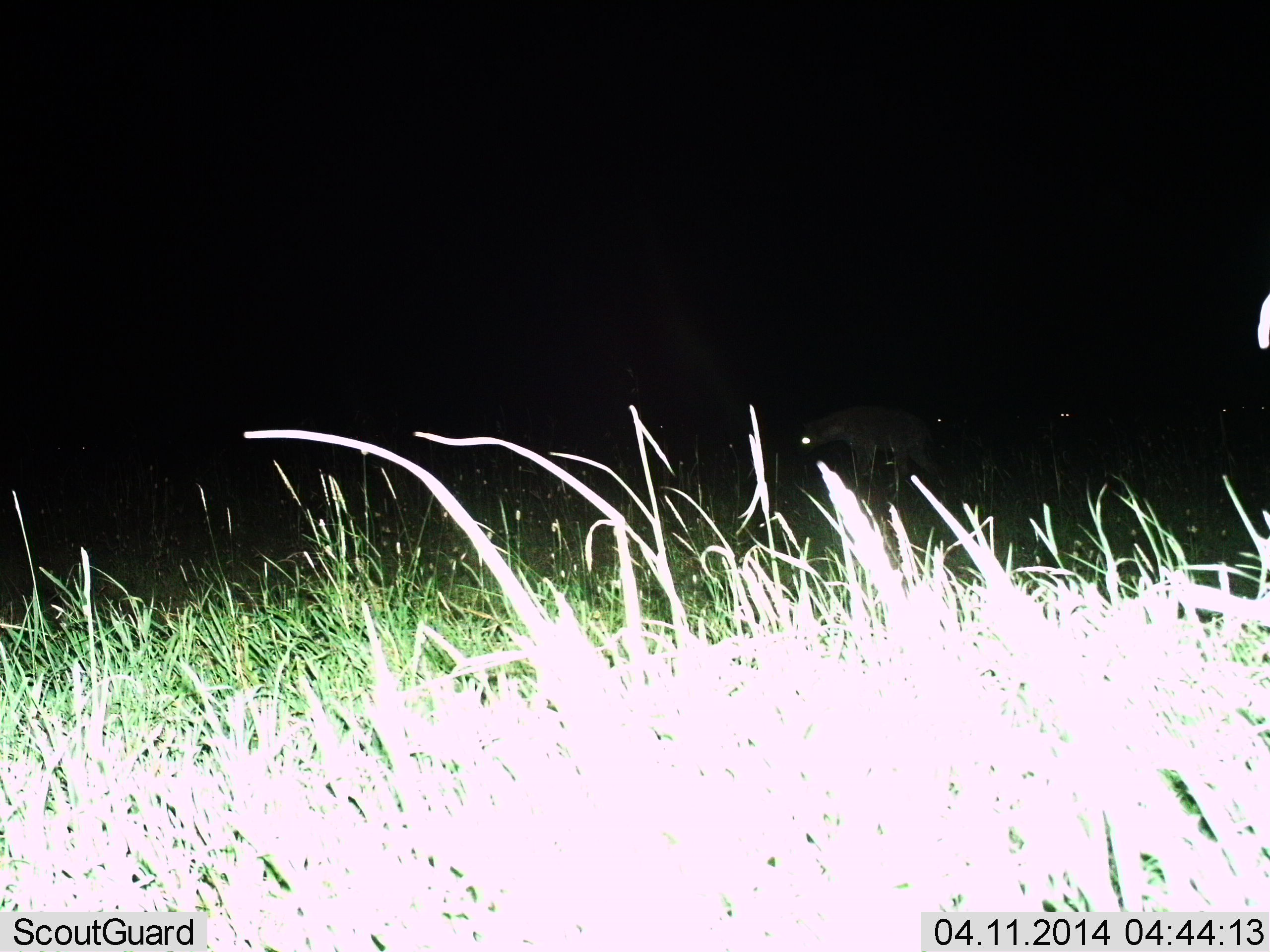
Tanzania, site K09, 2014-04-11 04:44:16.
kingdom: Animalia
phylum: Chordata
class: Mammalia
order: Carnivora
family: Hyaenidae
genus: Crocuta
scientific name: Crocuta crocuta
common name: spotted hyena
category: hyenaspotted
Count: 1.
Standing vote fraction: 50%.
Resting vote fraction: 0%.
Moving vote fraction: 50%.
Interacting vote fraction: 0%.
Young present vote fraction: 0%.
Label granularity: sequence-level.